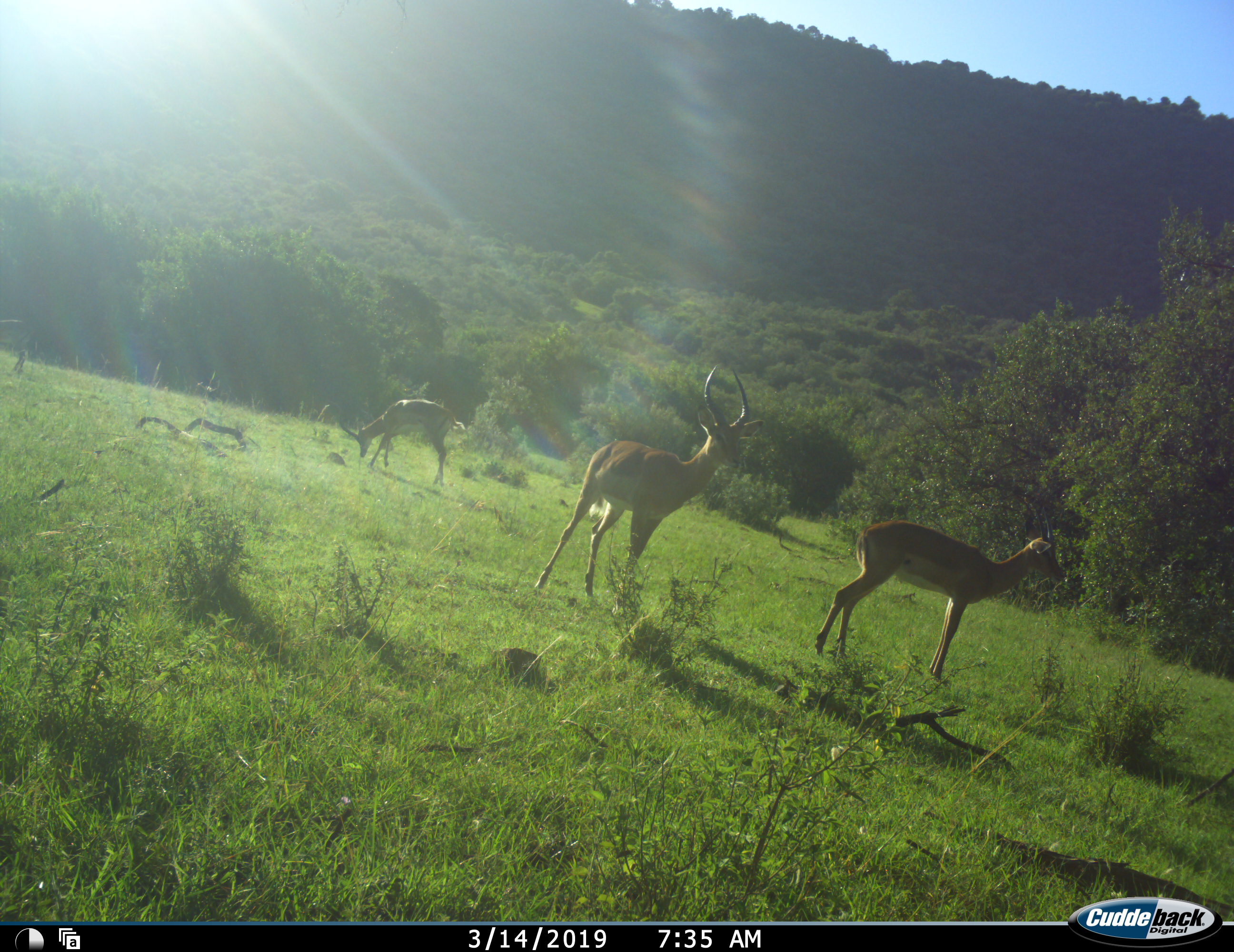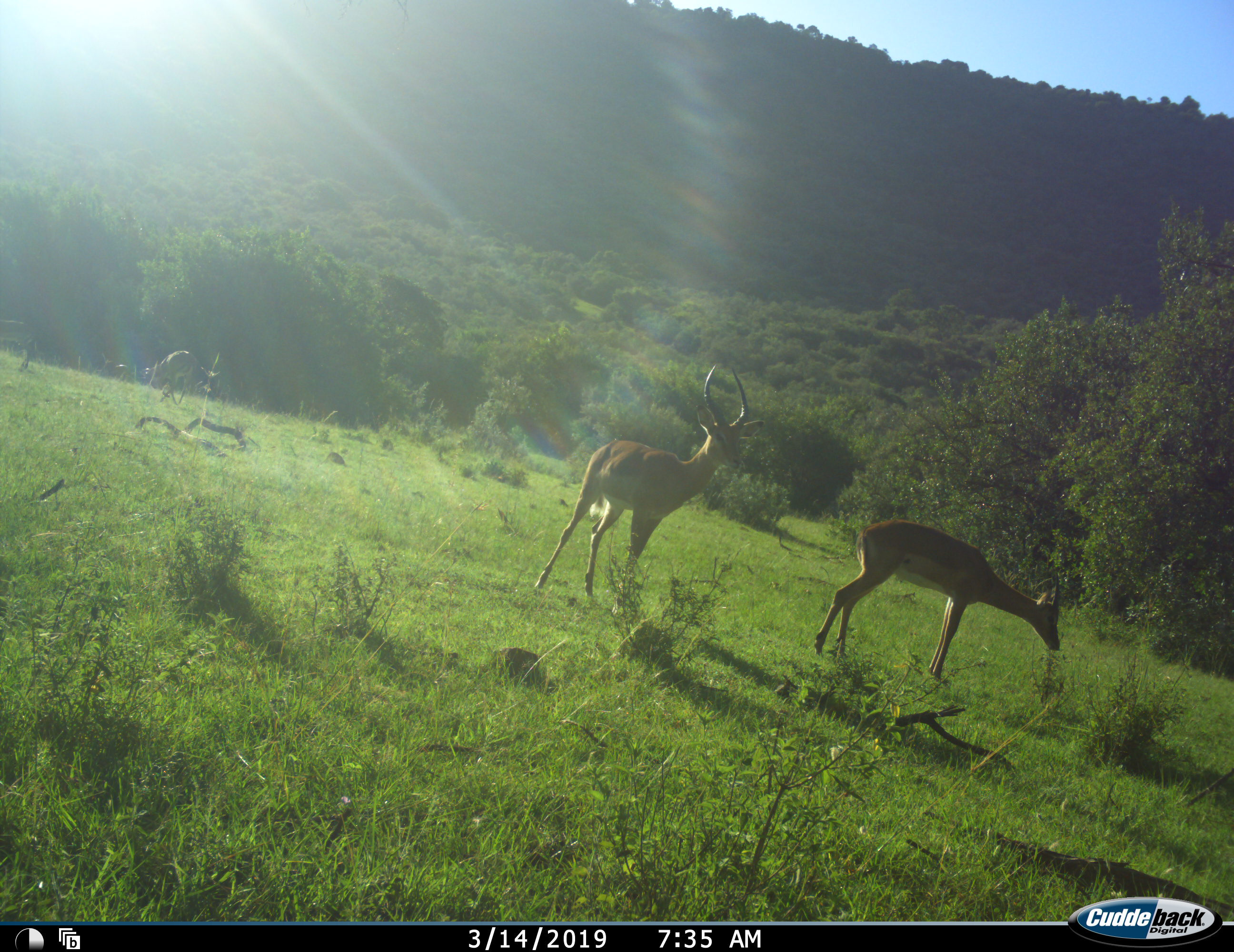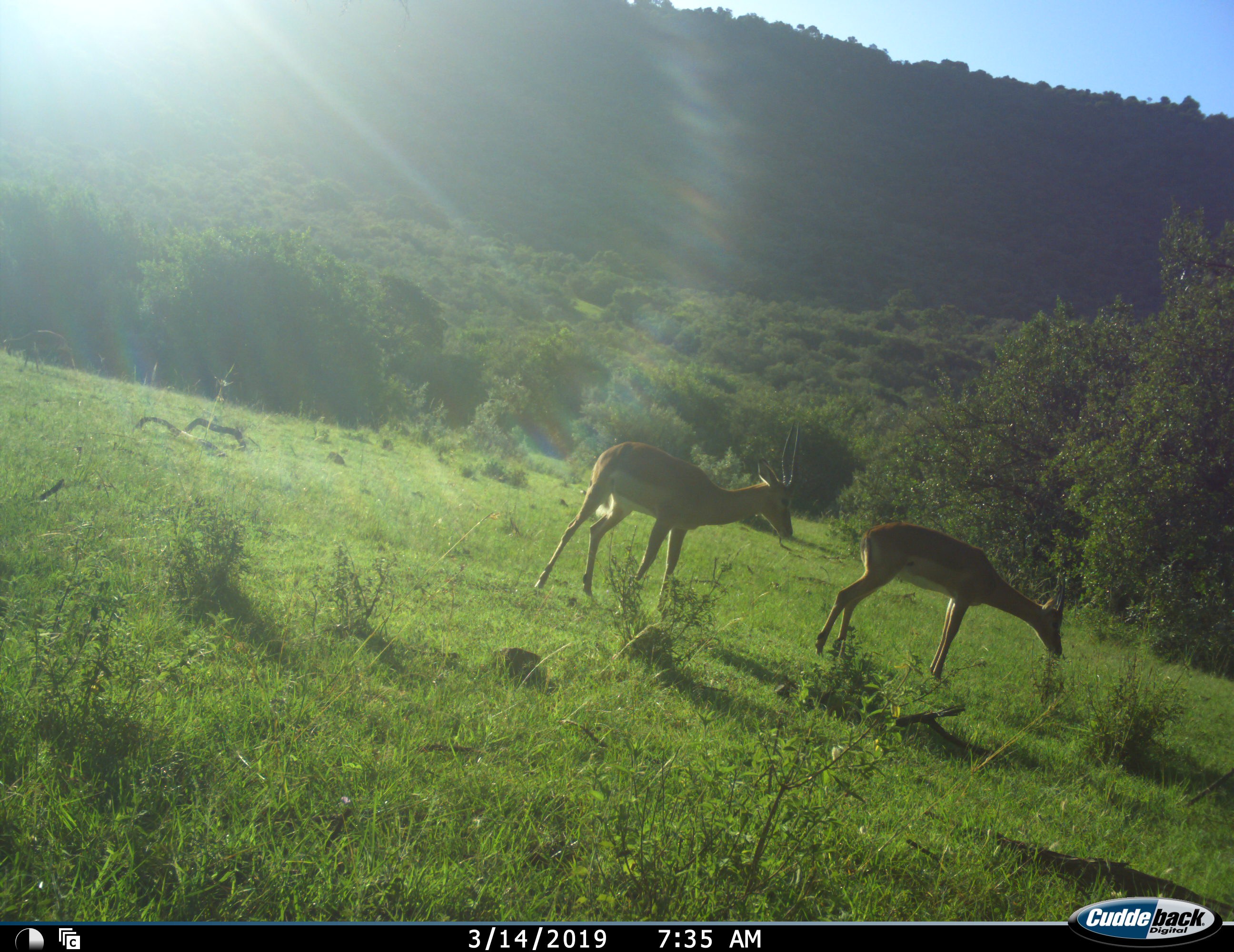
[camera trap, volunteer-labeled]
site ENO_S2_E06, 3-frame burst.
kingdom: Animalia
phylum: Chordata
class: Mammalia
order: Artiodactyla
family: Bovidae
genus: Tragelaphus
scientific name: Tragelaphus scriptus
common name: bushbuck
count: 3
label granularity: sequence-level